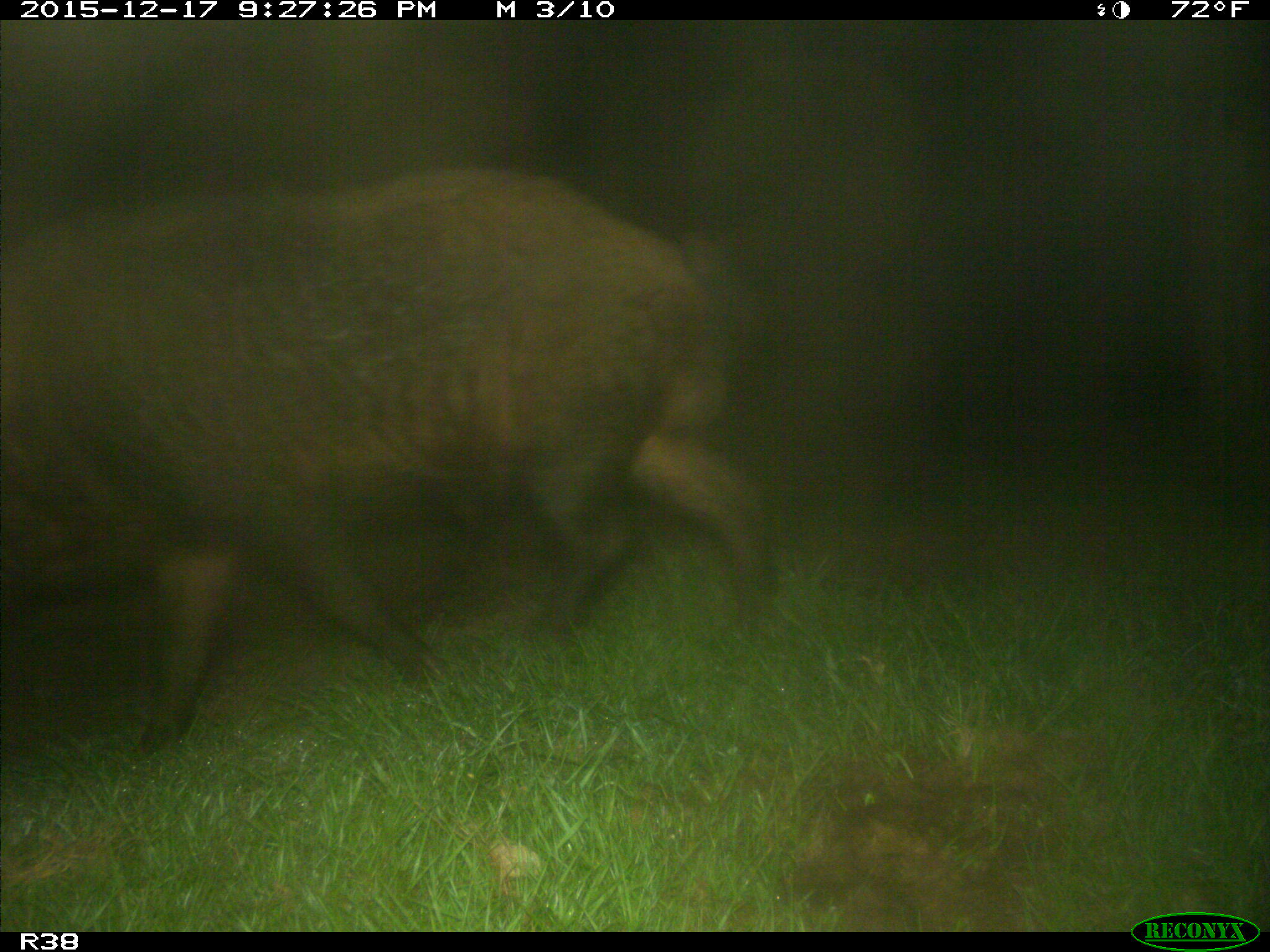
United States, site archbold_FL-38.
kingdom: Animalia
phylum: Chordata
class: Mammalia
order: Artiodactyla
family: Suidae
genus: Sus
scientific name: Sus scrofa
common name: wild boar